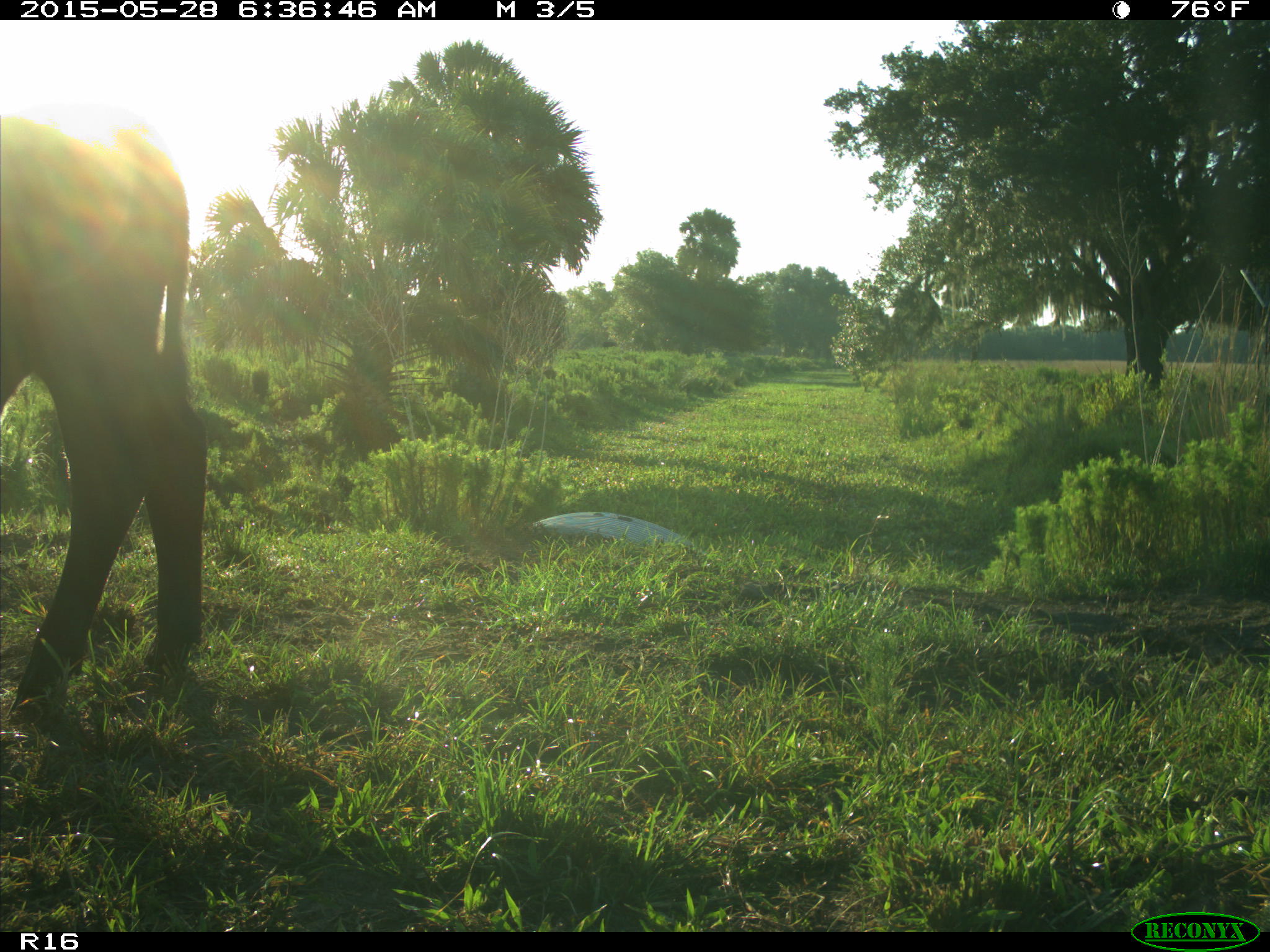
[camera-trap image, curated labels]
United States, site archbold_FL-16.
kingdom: Animalia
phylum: Chordata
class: Mammalia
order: Artiodactyla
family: Bovidae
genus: Bos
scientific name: Bos taurus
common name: domestic cow